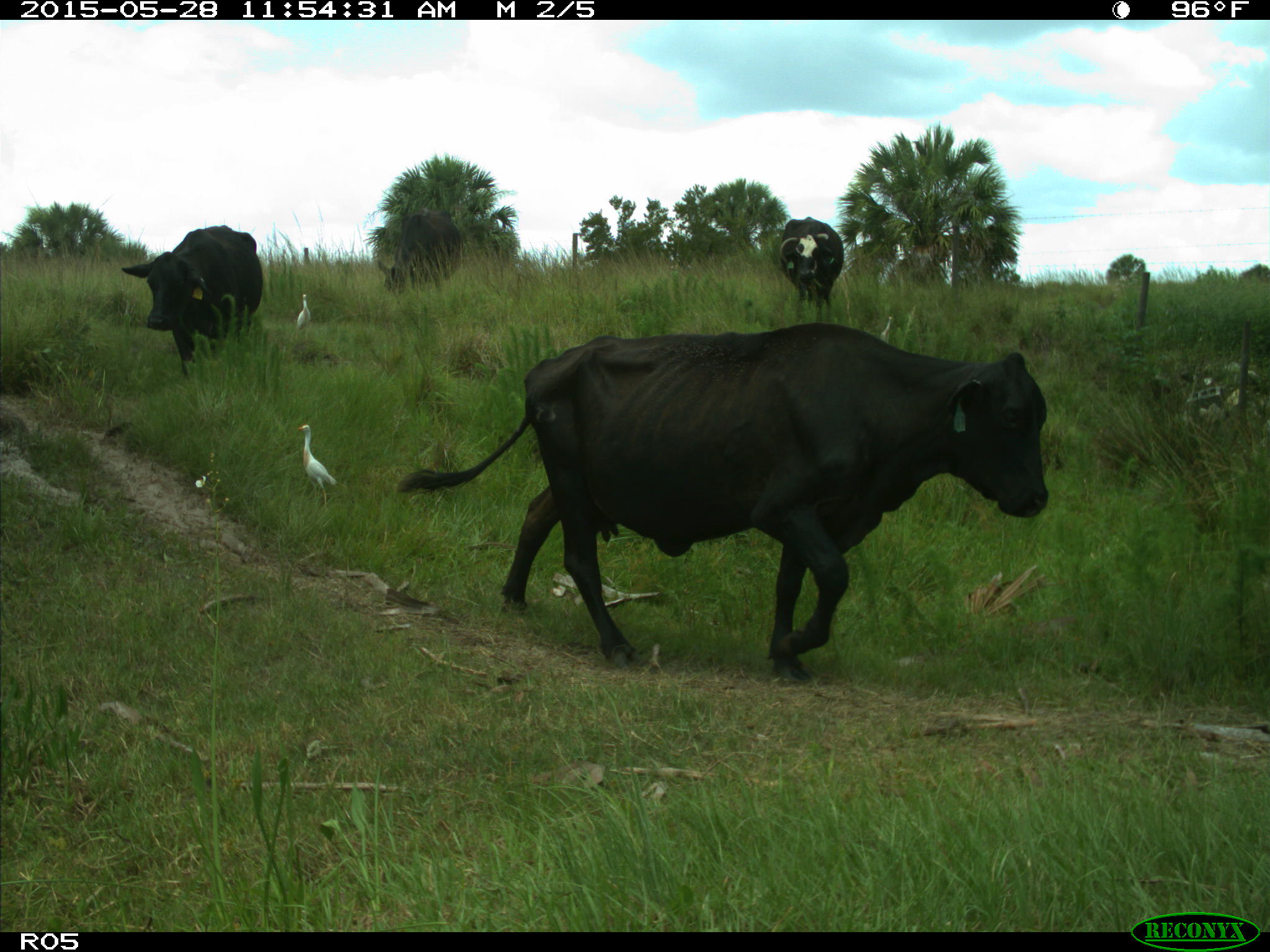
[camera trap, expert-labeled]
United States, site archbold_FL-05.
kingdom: Animalia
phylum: Chordata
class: Mammalia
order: Artiodactyla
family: Bovidae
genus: Bos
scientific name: Bos taurus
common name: domestic cow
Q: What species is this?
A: Bos taurus (domestic cow).